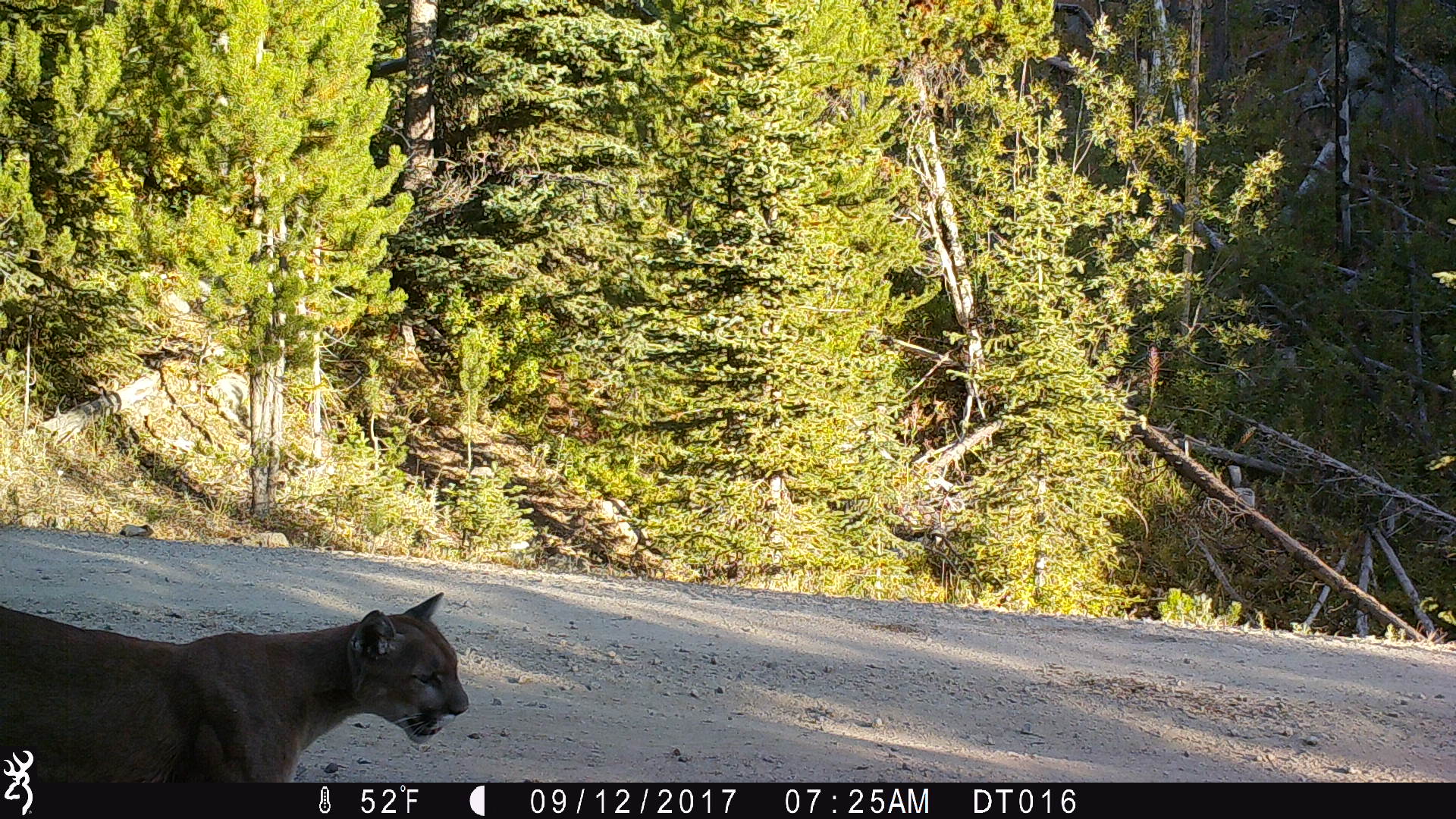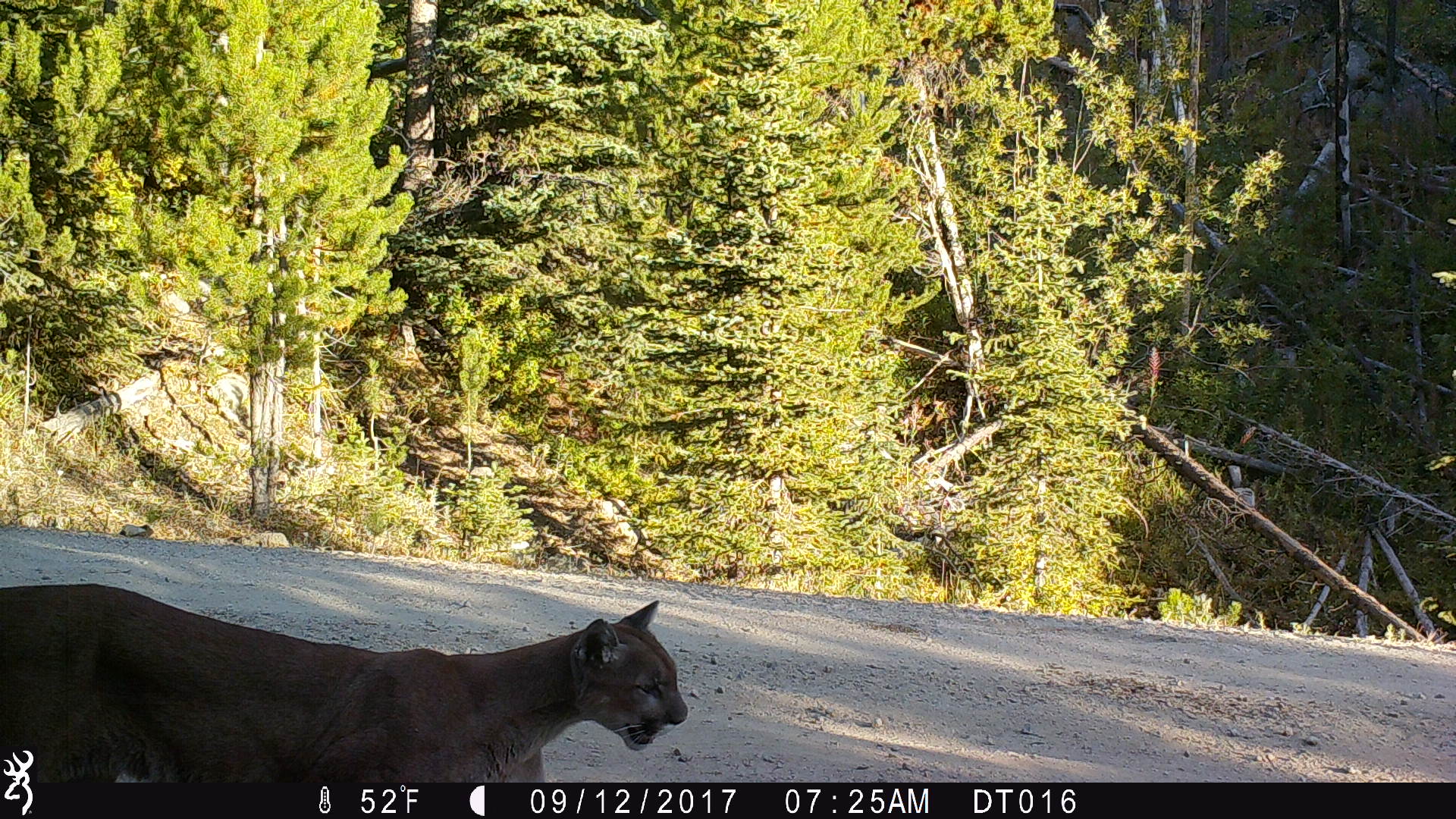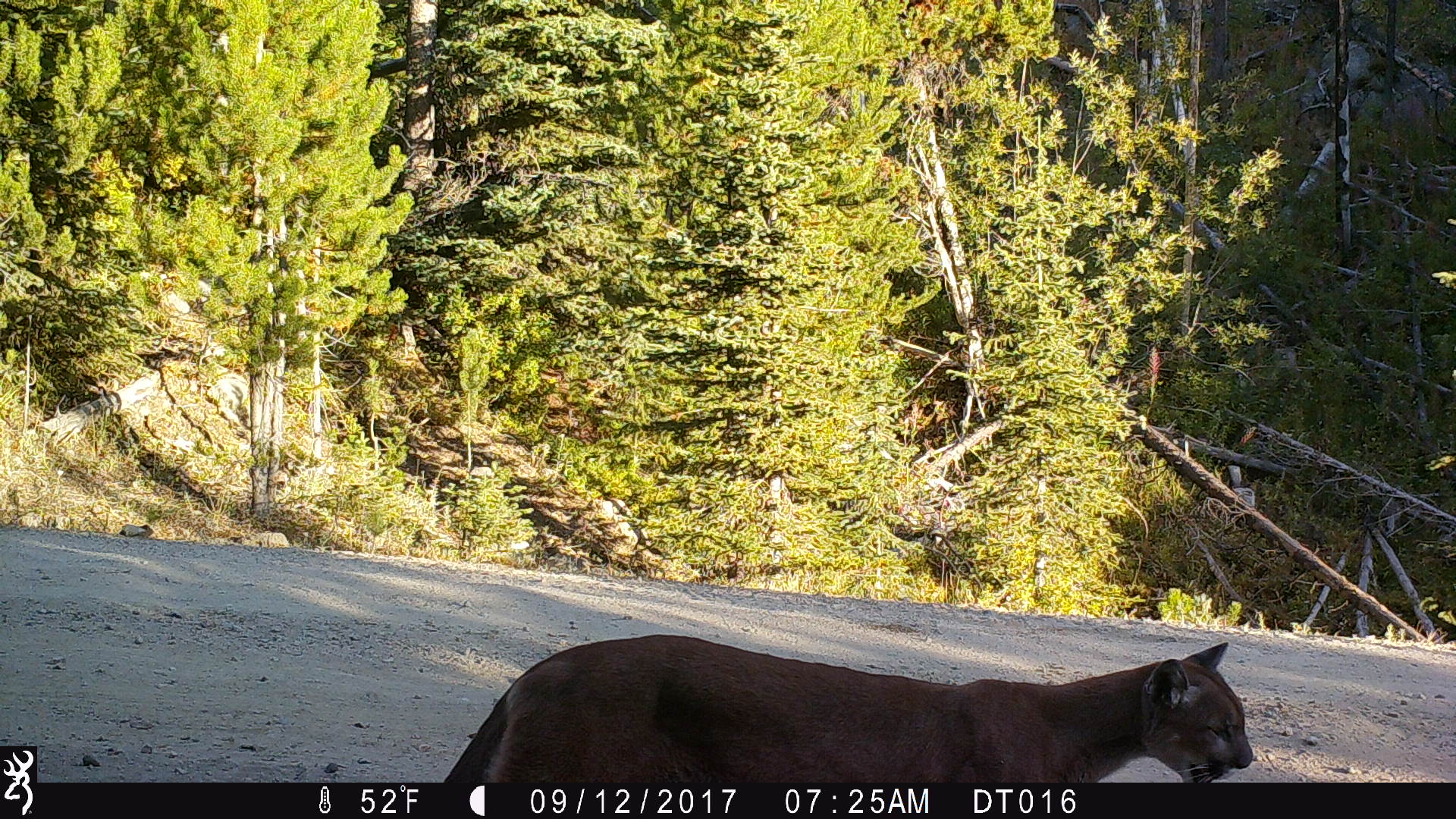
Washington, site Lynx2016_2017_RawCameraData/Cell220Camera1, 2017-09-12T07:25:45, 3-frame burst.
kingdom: Animalia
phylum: Chordata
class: Mammalia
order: Carnivora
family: Felidae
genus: Puma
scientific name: Puma concolor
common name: mountain lion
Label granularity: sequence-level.